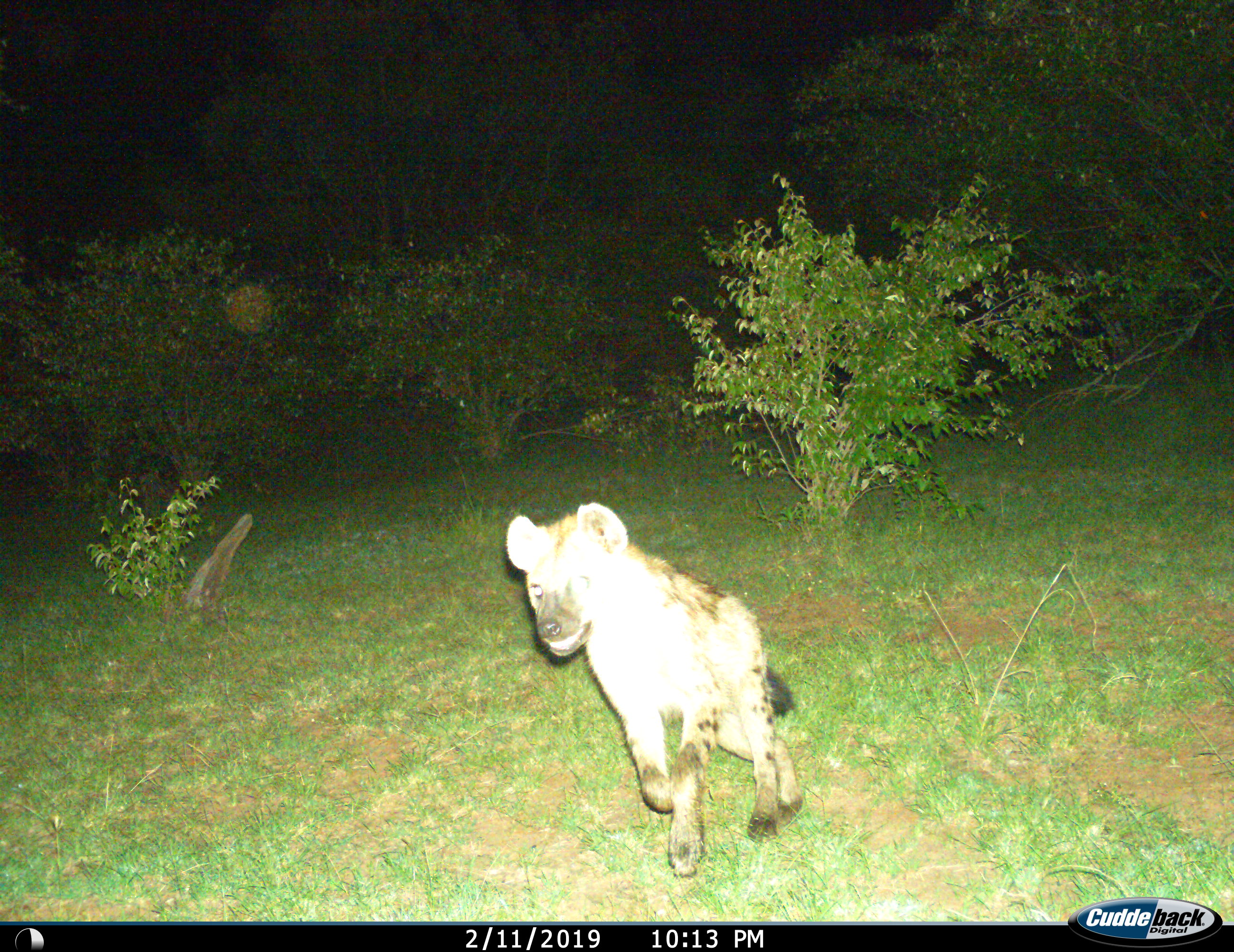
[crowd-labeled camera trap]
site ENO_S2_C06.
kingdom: Animalia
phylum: Chordata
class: Mammalia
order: Carnivora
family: Hyaenidae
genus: Crocuta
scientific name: Crocuta crocuta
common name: spotted hyena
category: hyenaspotted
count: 1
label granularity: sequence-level